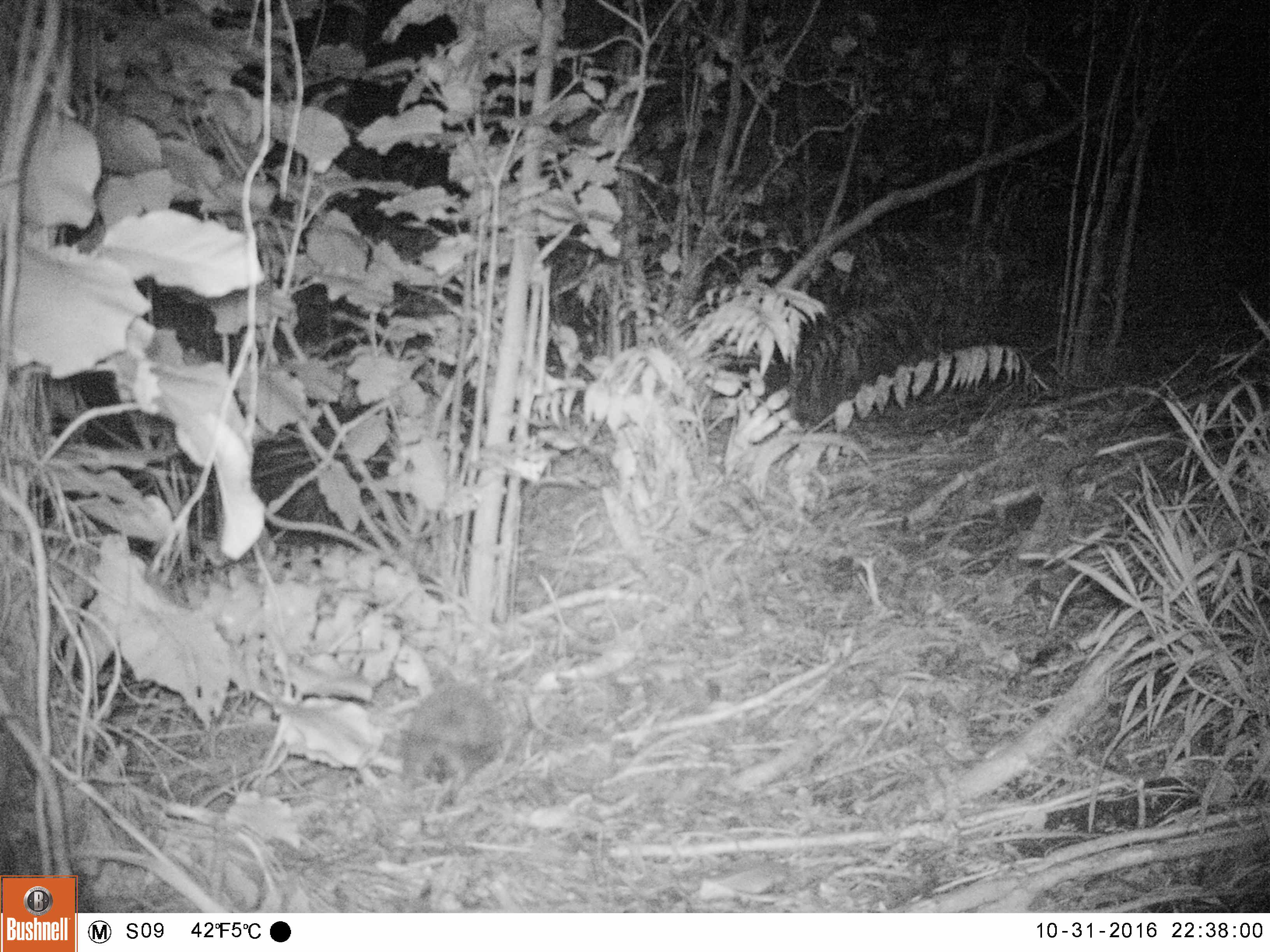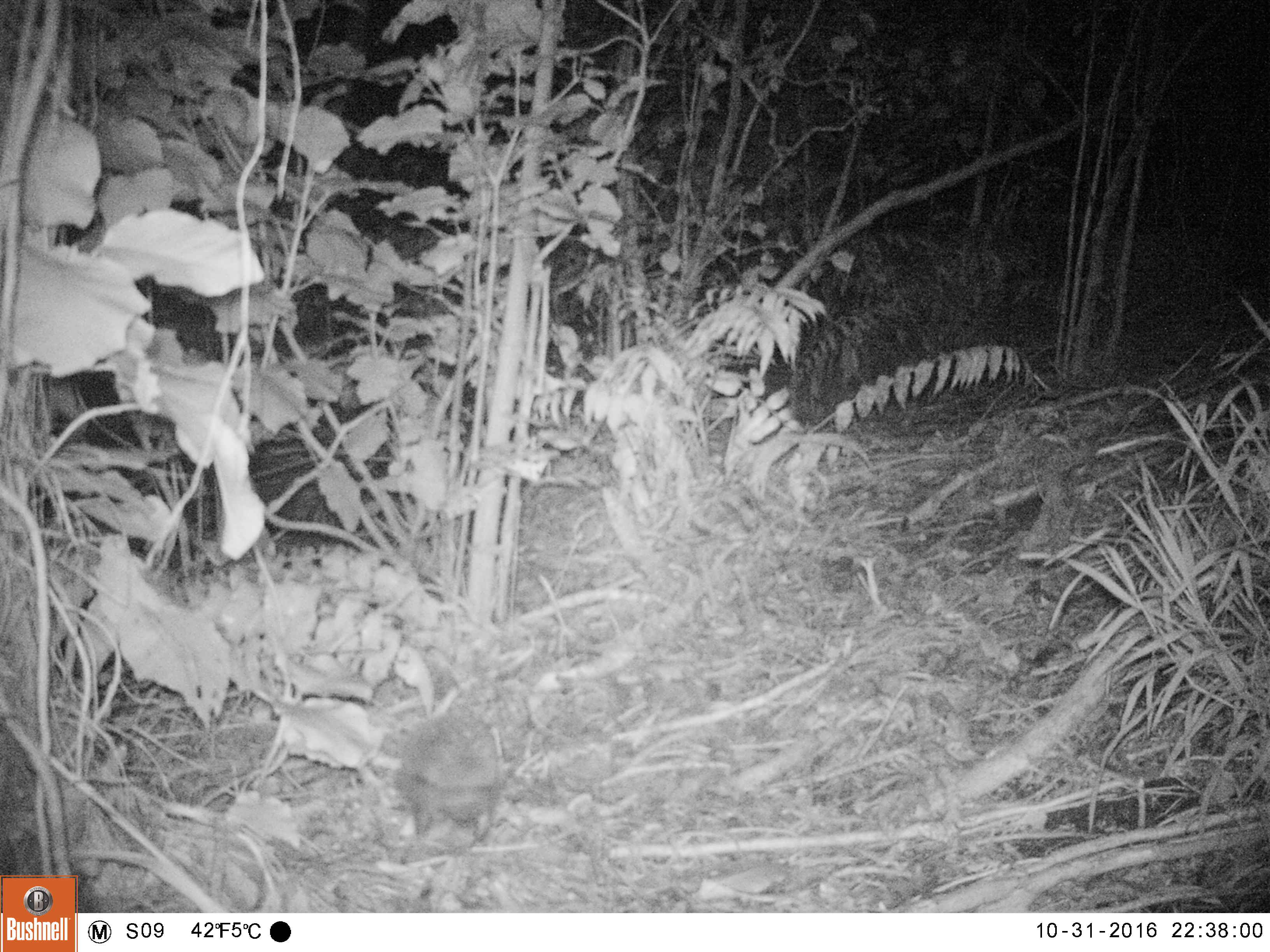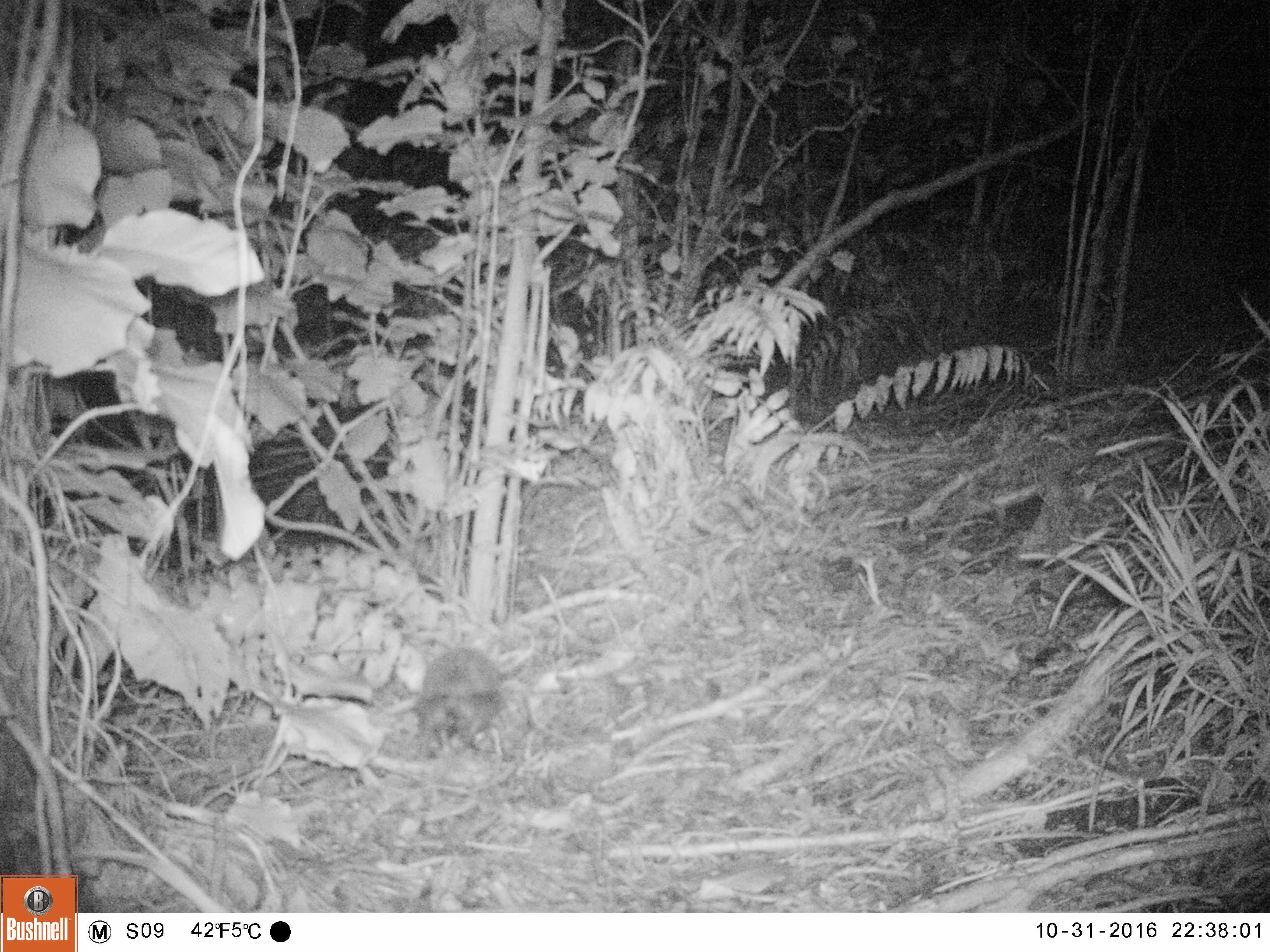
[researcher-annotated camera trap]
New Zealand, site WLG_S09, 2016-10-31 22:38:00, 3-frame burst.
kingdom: Animalia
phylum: Chordata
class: Mammalia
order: Eulipotyphla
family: Erinaceidae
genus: Erinaceus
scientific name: Erinaceus europaeus europaeus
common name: european hedgehog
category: hedgehog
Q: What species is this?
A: Hedgehog (european hedgehog) (Erinaceus europaeus europaeus).